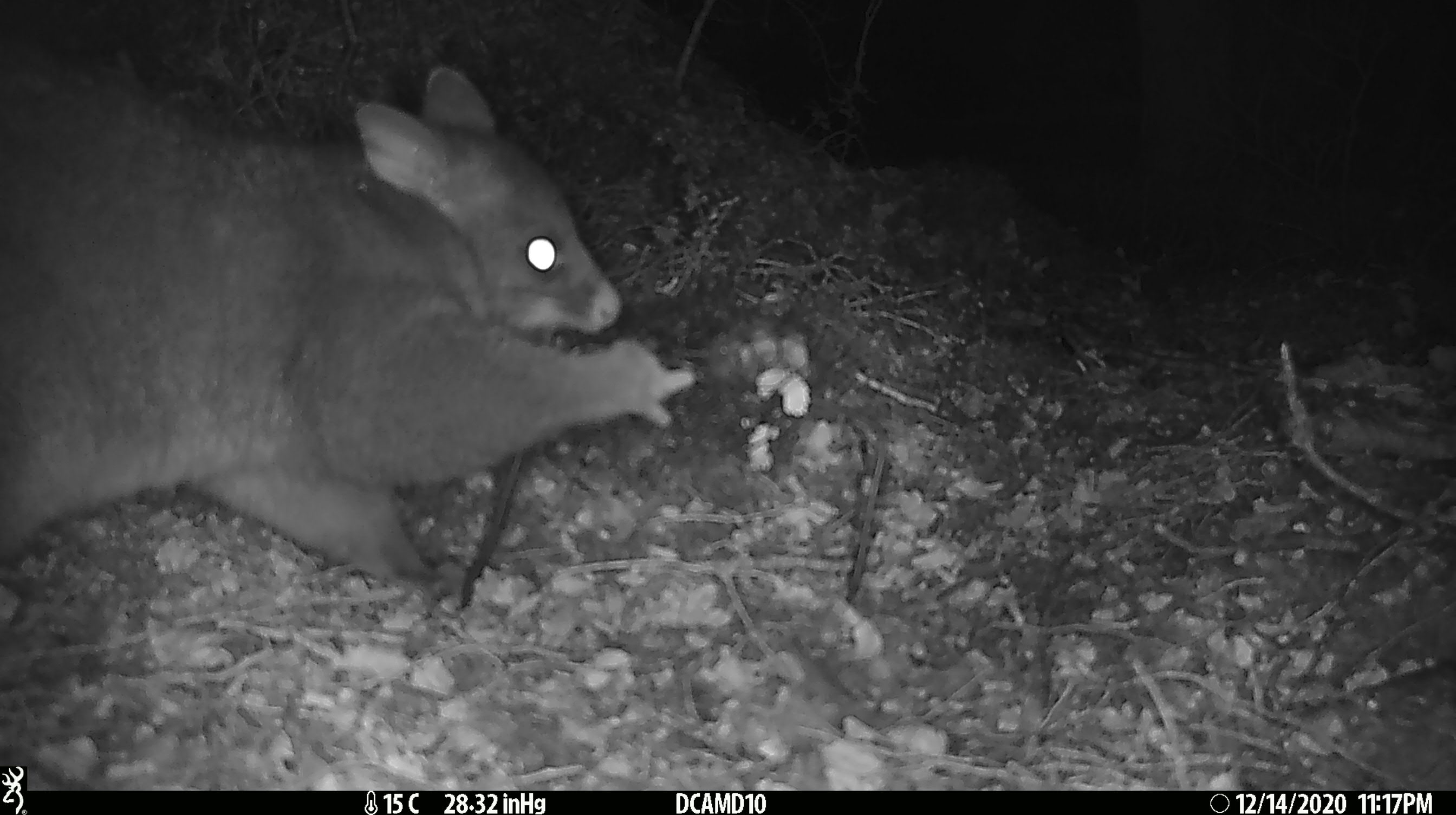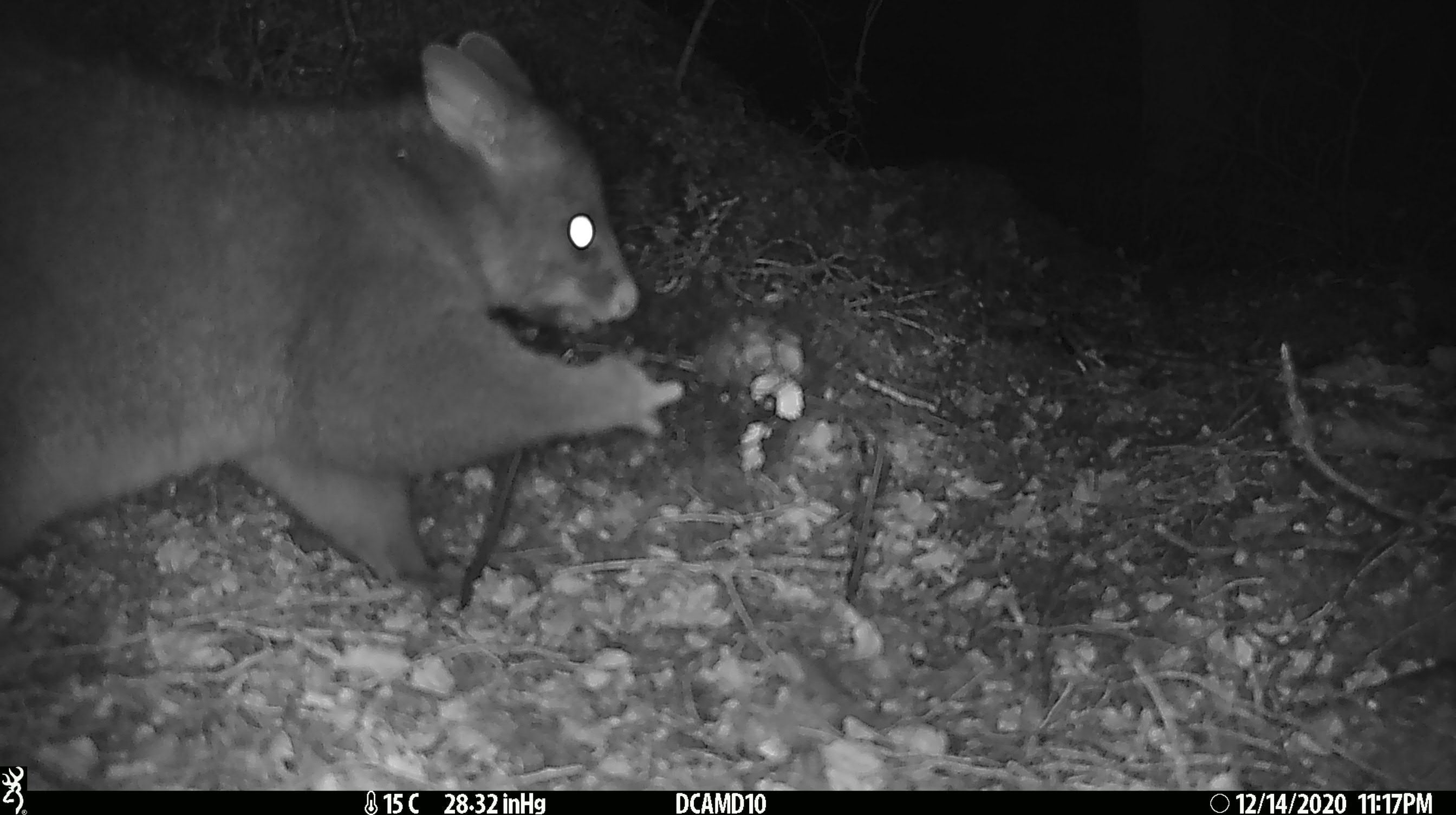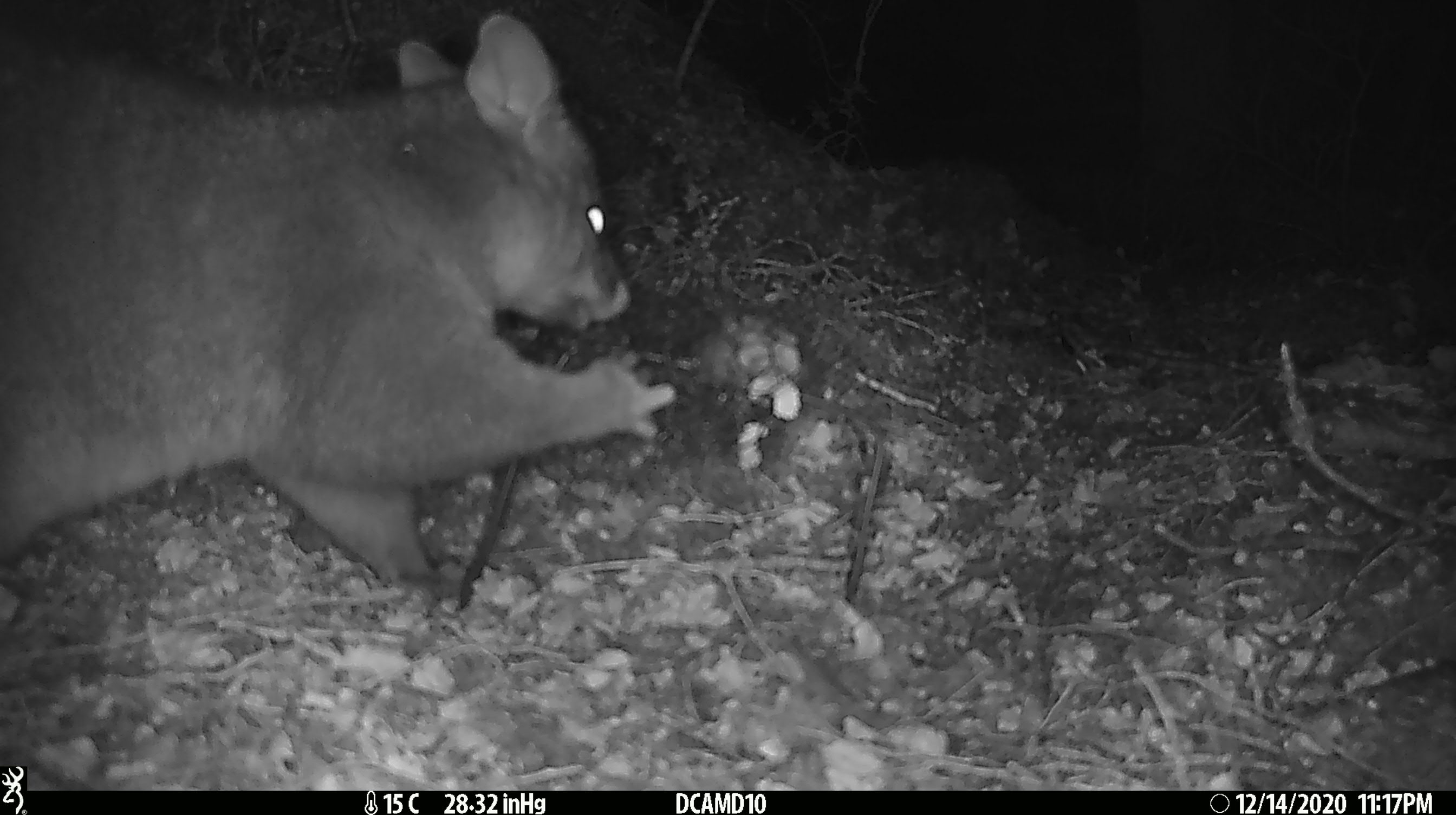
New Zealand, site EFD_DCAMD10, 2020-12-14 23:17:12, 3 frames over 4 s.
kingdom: Animalia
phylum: Chordata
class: Mammalia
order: Diprotodontia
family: Phalangeridae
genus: Trichosurus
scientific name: Trichosurus vulpecula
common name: common brushtail possum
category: possum